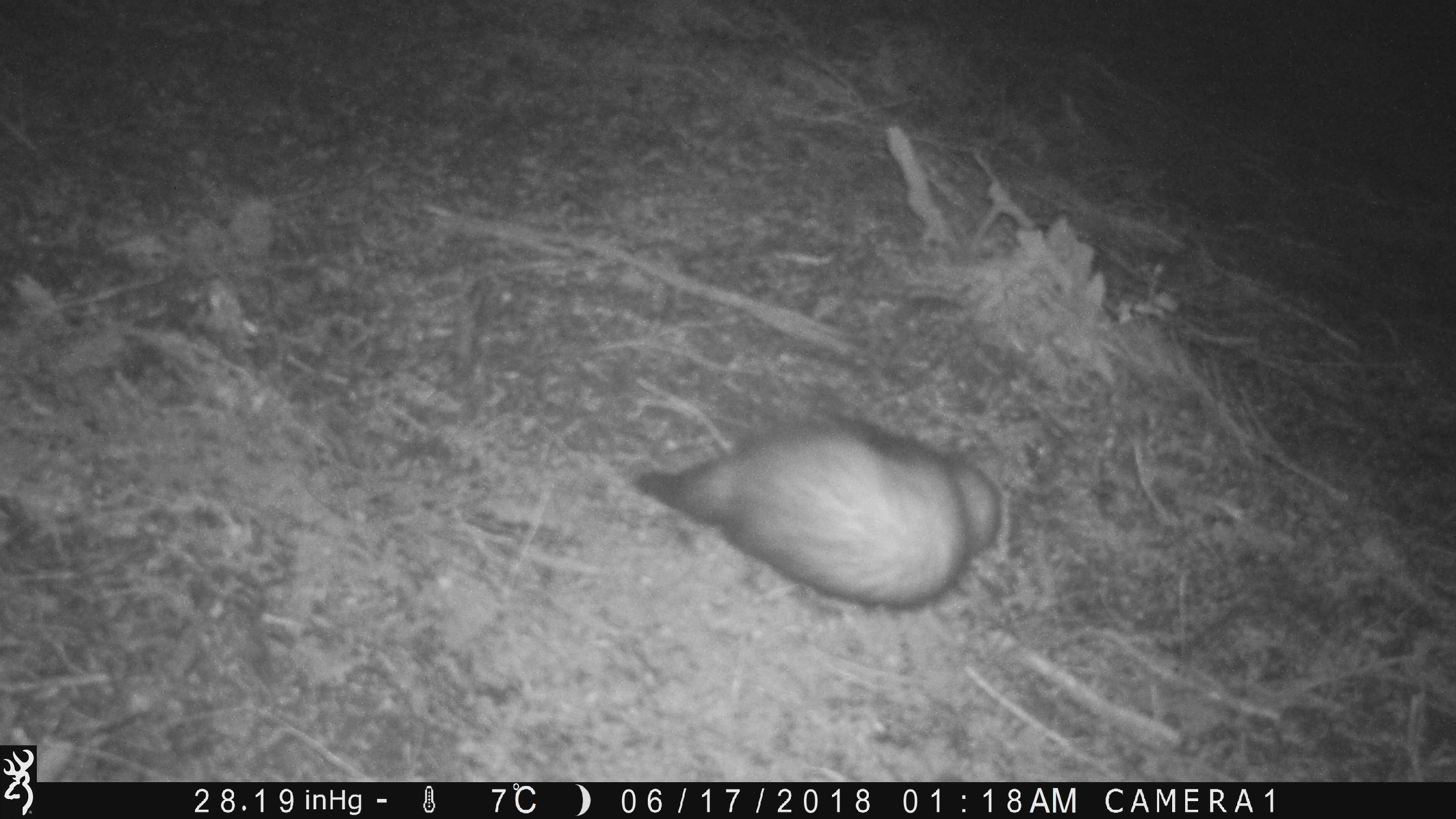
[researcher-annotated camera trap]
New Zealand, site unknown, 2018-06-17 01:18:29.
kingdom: Animalia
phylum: Chordata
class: Mammalia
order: Carnivora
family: Mustelidae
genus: Mustela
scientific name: Mustela furo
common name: ferret